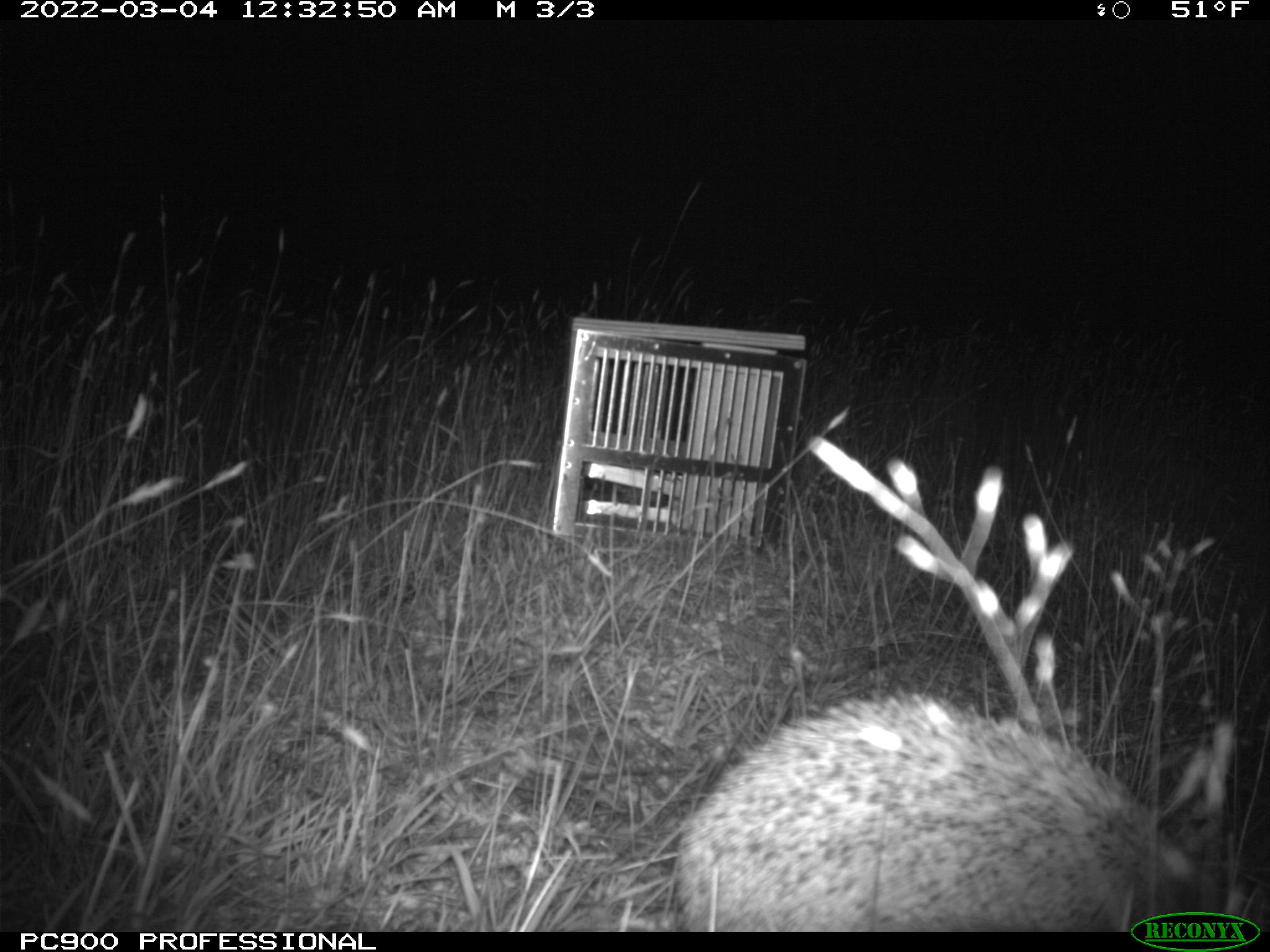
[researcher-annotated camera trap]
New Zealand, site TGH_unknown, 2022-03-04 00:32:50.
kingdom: Animalia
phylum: Chordata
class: Mammalia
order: Eulipotyphla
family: Erinaceidae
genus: Erinaceus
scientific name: Erinaceus europaeus europaeus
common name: european hedgehog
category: hedgehog